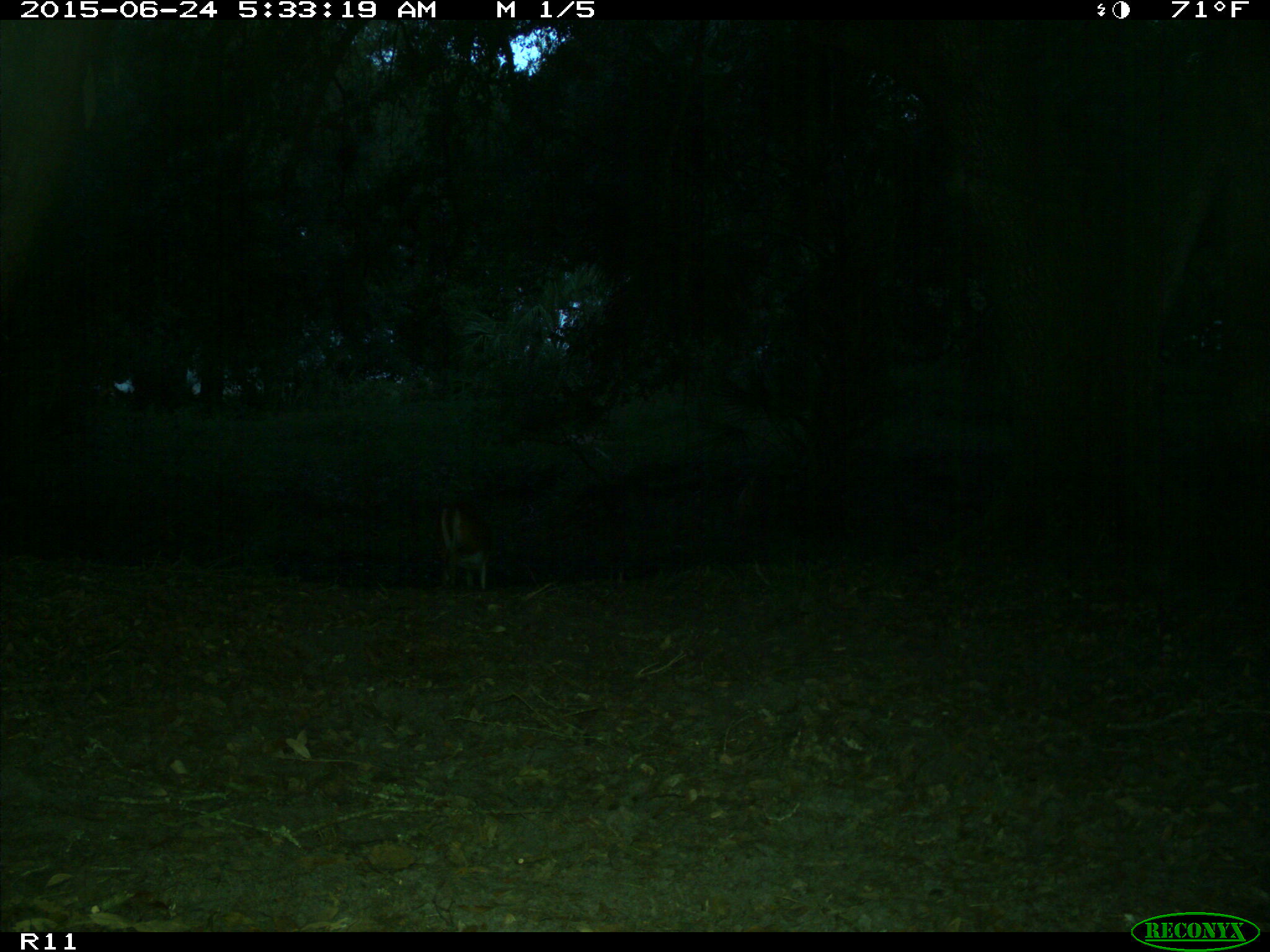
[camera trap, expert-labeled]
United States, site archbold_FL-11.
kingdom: Animalia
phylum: Chordata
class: Mammalia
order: Artiodactyla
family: Cervidae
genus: Odocoileus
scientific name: Odocoileus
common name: deer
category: unidentified deer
Unidentified deer (deer) (Odocoileus).